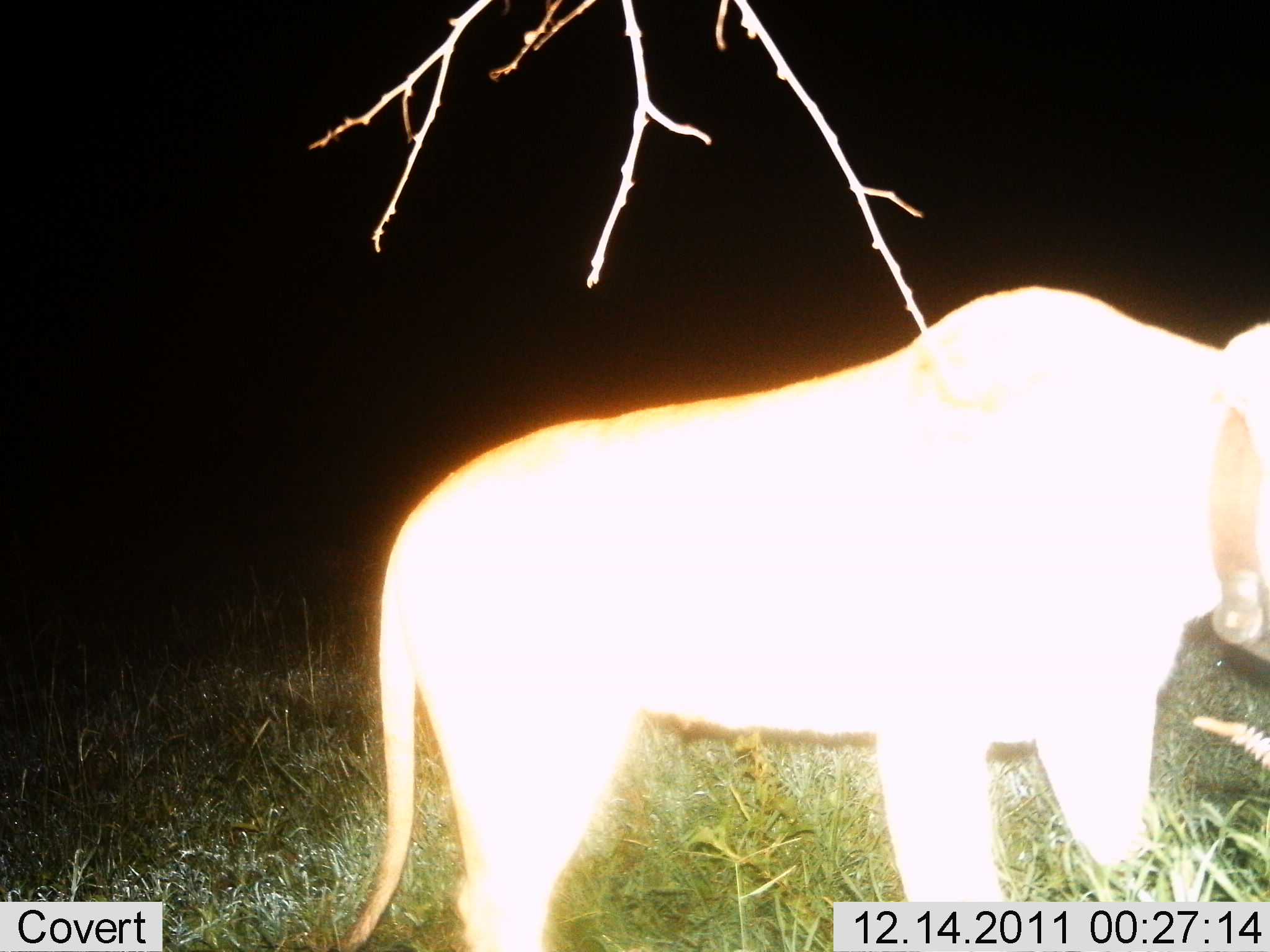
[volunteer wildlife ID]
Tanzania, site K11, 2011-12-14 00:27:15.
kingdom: Animalia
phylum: Chordata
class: Mammalia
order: Carnivora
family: Felidae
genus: Panthera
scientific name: Panthera leo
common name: lion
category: lionfemale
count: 1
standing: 80%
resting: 0%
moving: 20%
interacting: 0%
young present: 0%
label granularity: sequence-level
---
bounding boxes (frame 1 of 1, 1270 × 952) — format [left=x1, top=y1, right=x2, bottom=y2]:
animal: [left=329, top=281, right=1269, bottom=952]